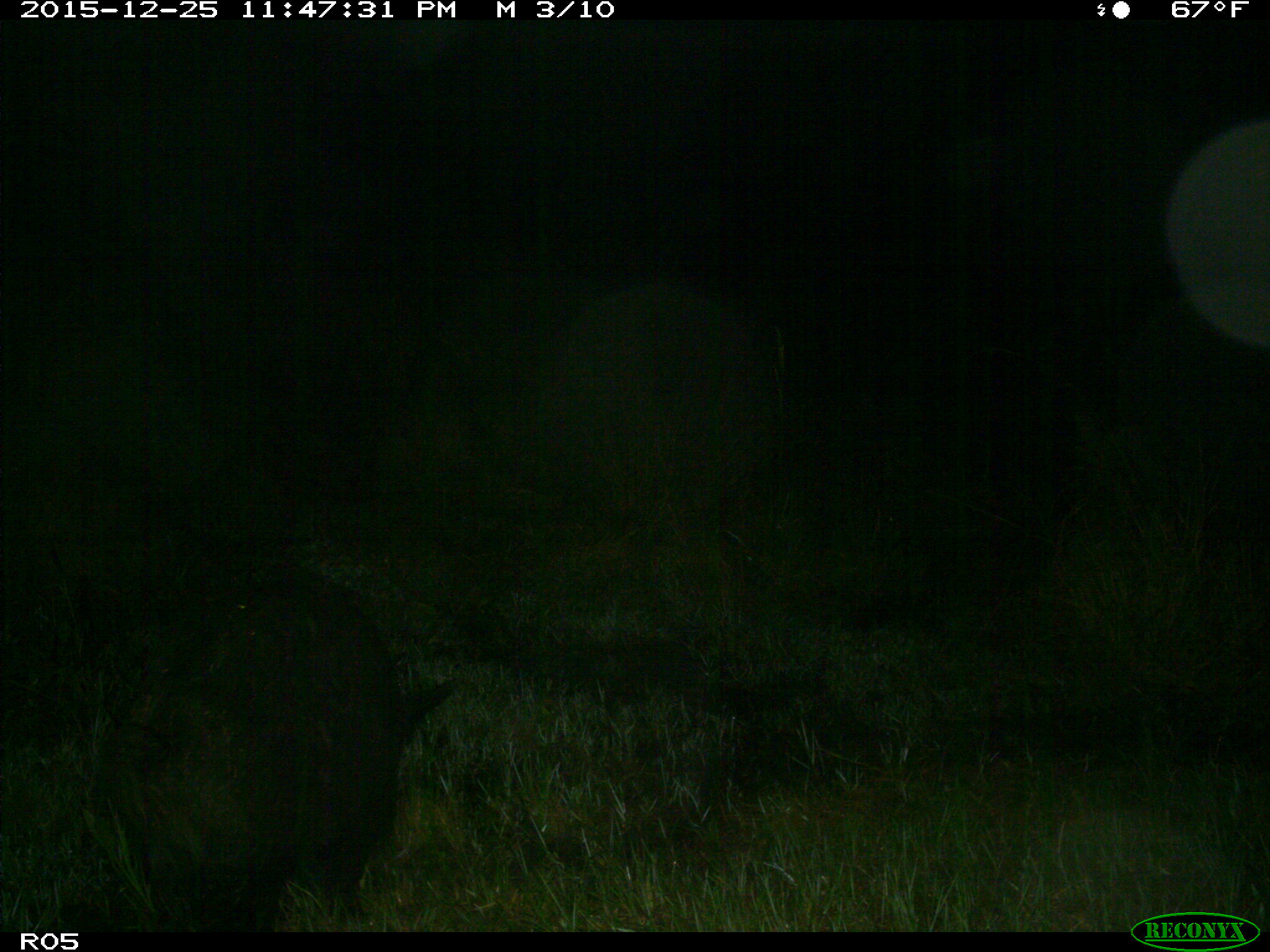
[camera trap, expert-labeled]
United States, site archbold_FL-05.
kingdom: Animalia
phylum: Chordata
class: Mammalia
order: Artiodactyla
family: Suidae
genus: Sus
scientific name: Sus scrofa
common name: wild boar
Sus scrofa (wild boar).